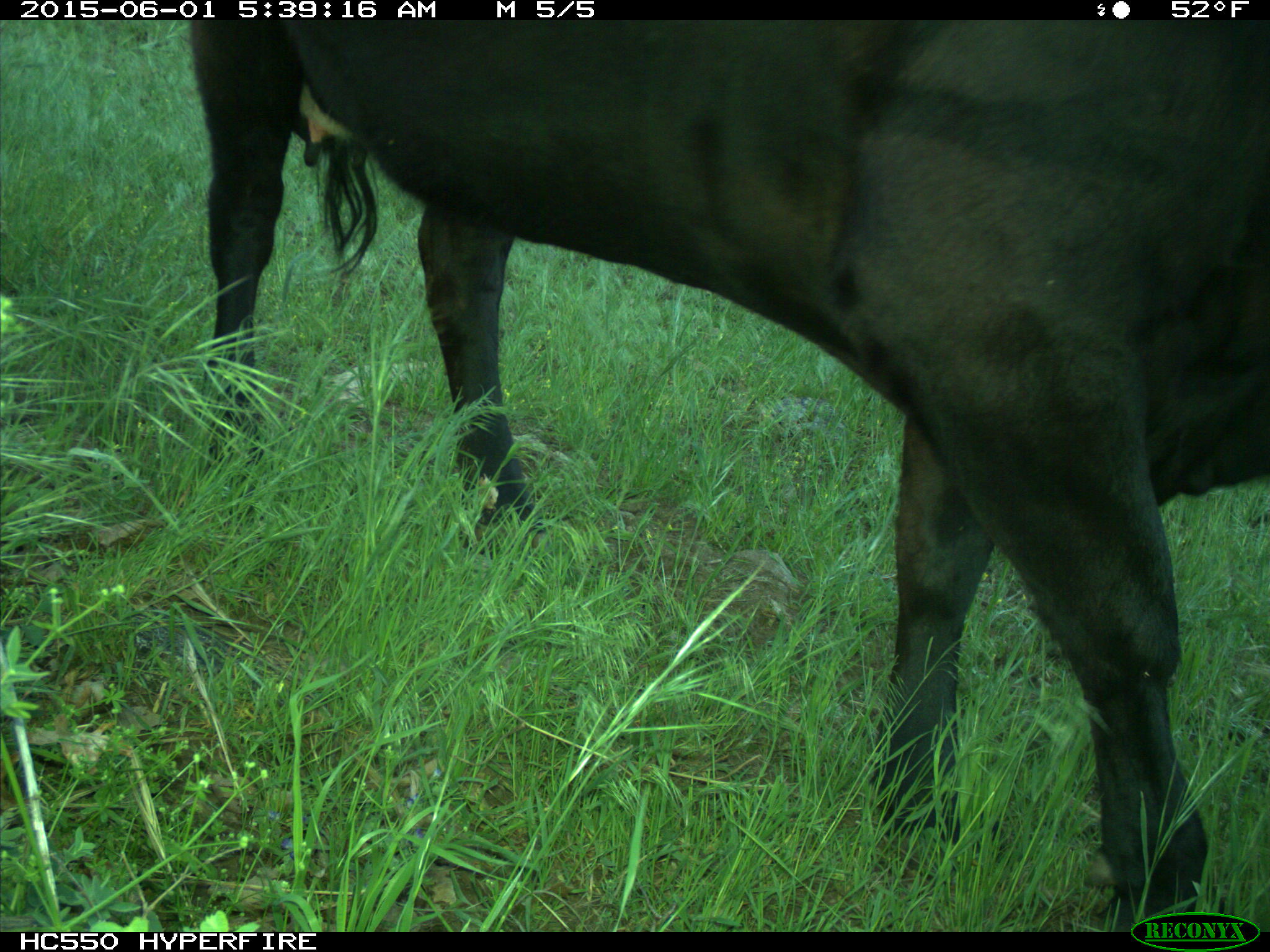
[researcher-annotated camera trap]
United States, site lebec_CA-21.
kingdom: Animalia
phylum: Chordata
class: Mammalia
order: Artiodactyla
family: Bovidae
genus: Bos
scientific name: Bos taurus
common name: domestic cow